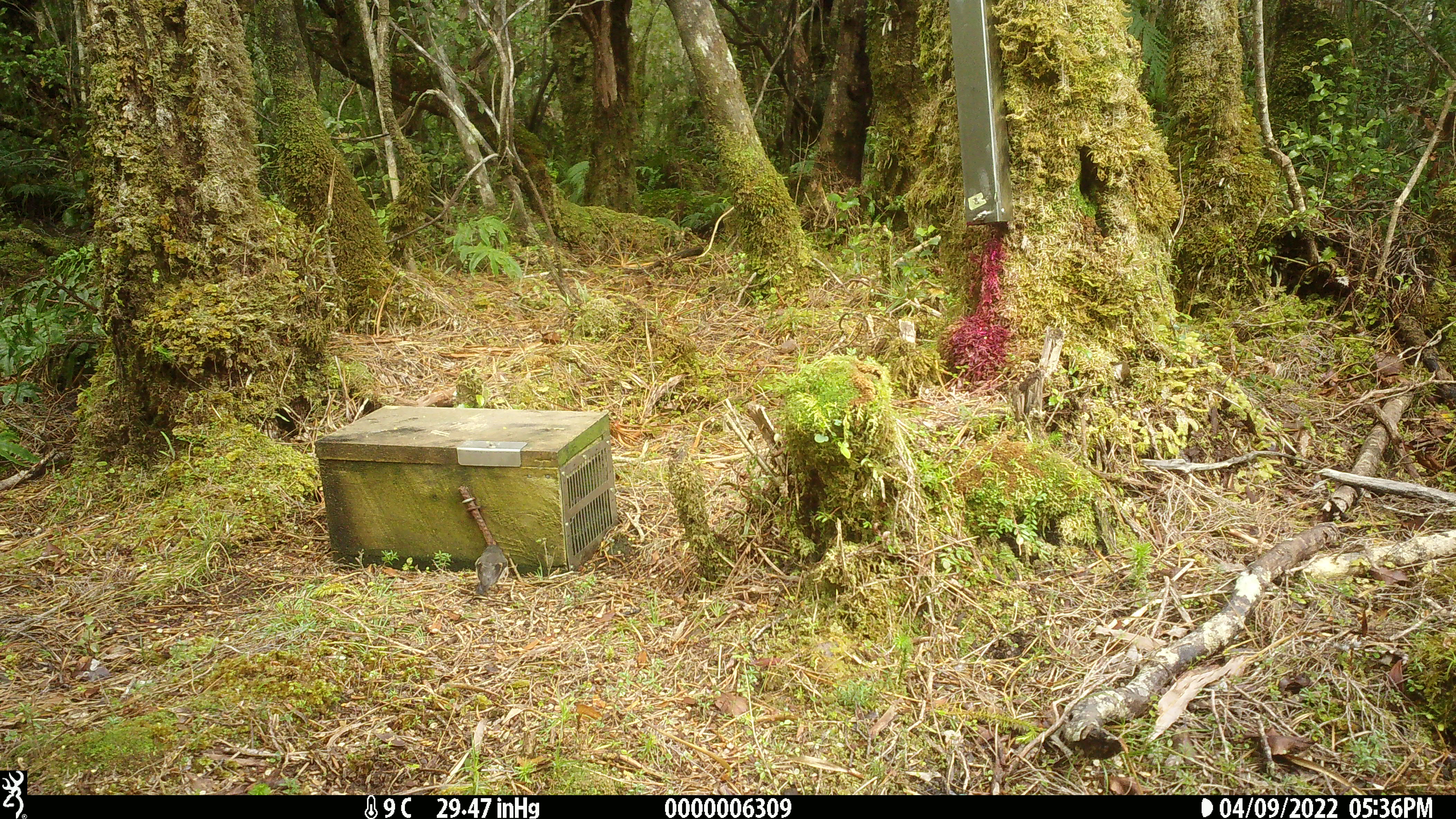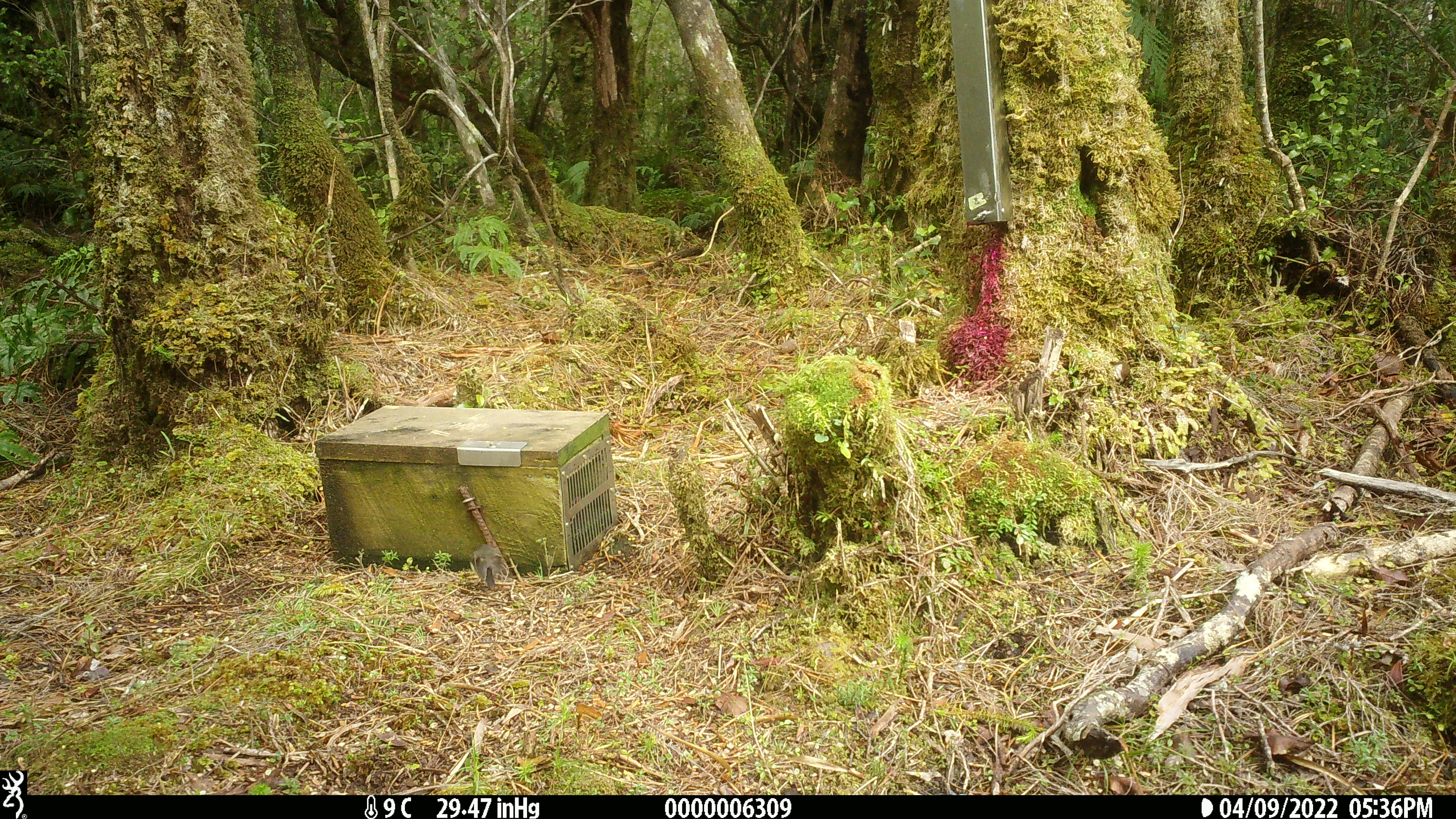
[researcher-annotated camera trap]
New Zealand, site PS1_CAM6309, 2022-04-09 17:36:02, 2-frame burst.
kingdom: Animalia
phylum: Chordata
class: Aves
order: Passeriformes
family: Petroicidae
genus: Petroica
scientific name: Petroica macrocephala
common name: tomtit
Tomtit (Petroica macrocephala).